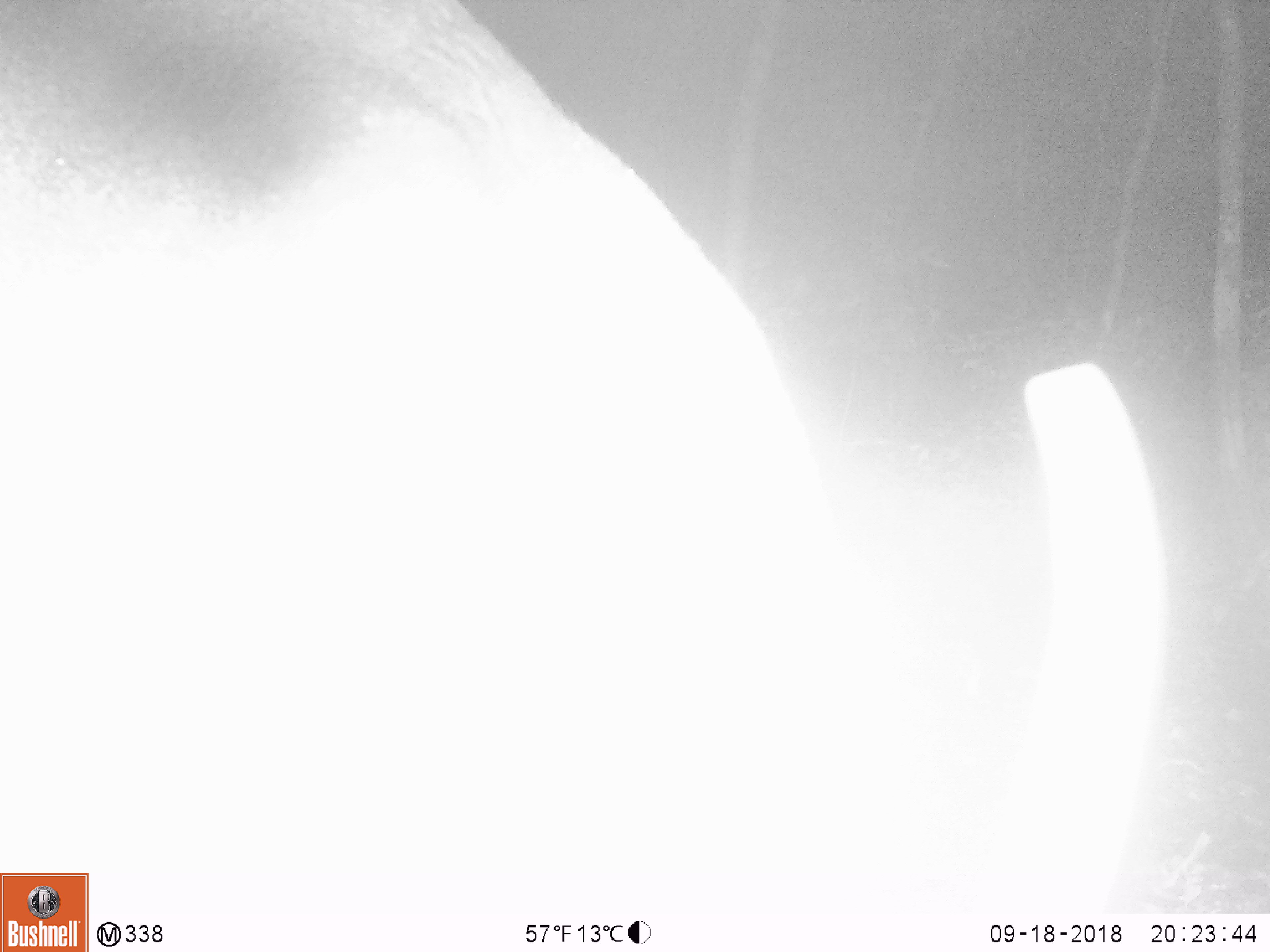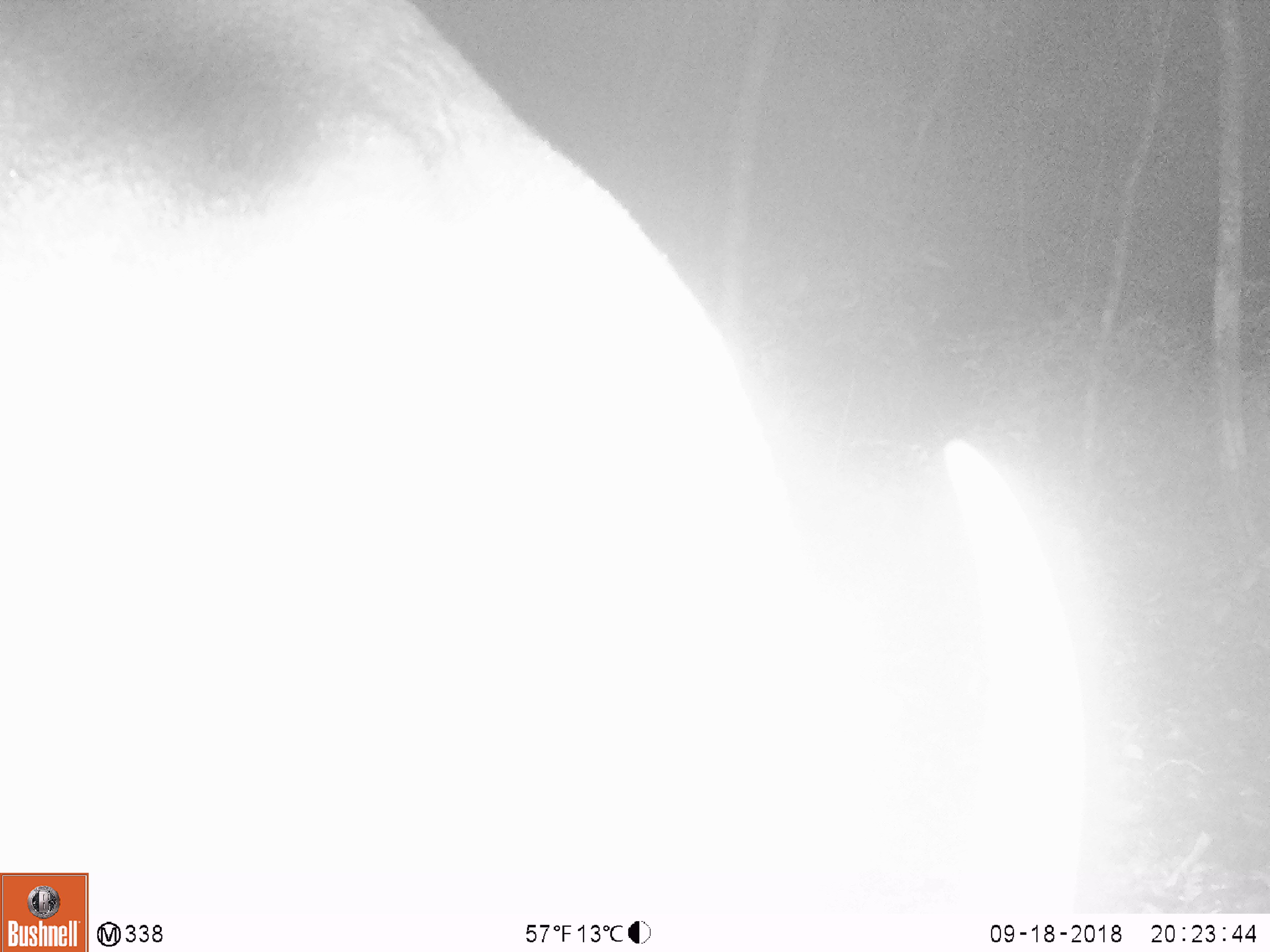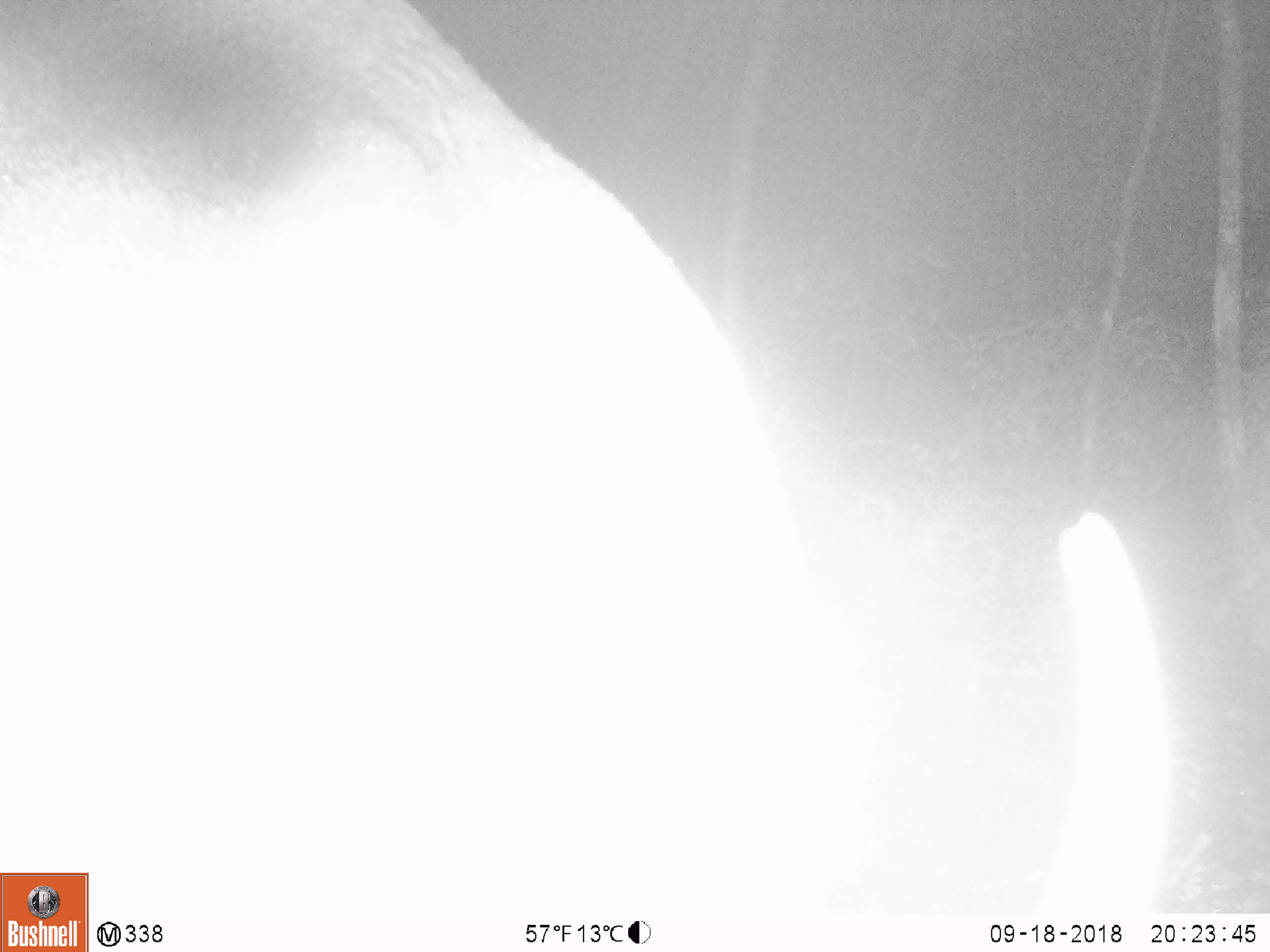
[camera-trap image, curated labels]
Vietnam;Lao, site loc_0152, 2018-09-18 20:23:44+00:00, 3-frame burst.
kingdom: Animalia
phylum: Chordata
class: Mammalia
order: Artiodactyla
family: Cervidae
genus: Muntiacus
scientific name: Muntiacus vuquangensis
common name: large-antlered muntjac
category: large antlered muntjac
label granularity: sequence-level